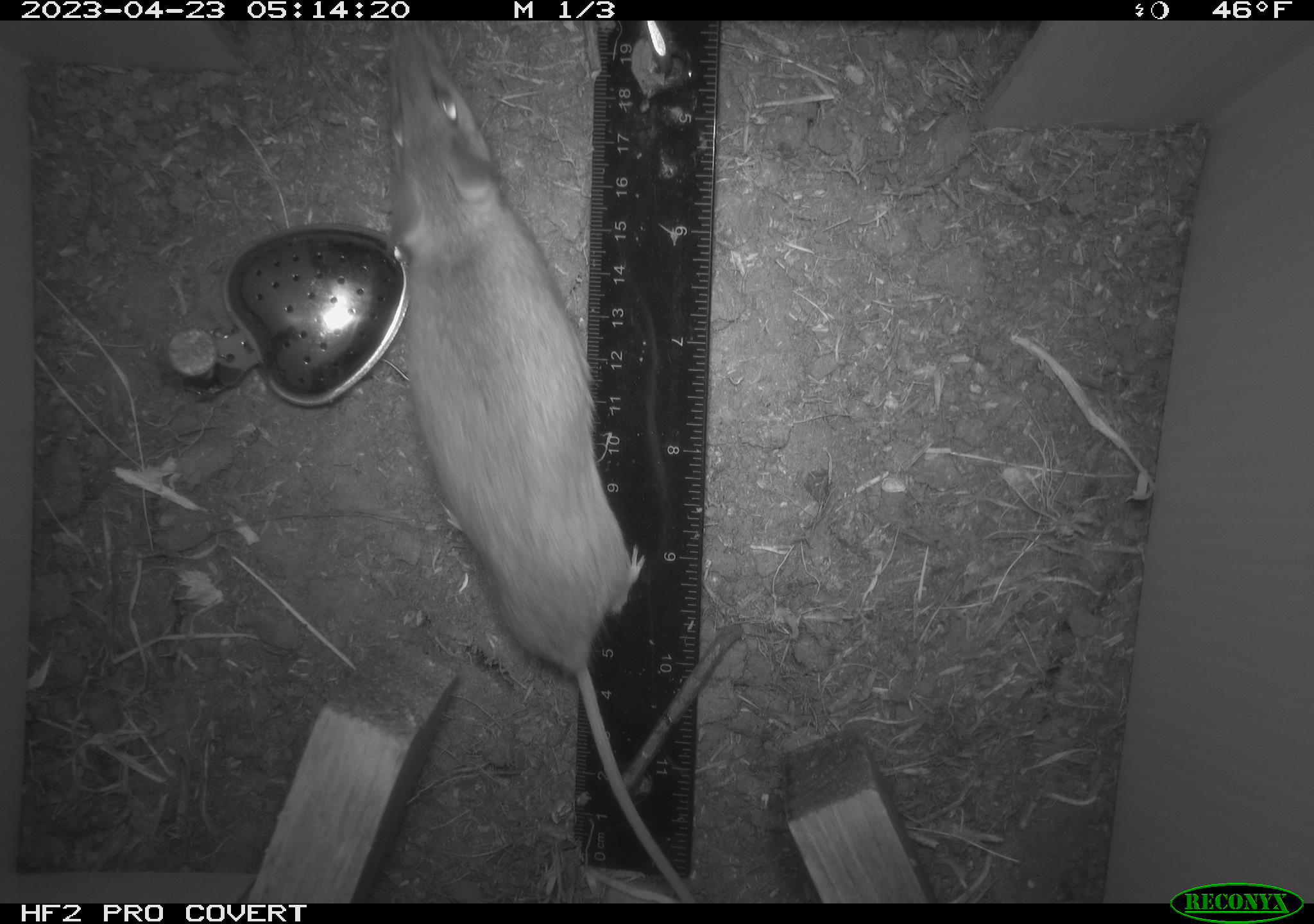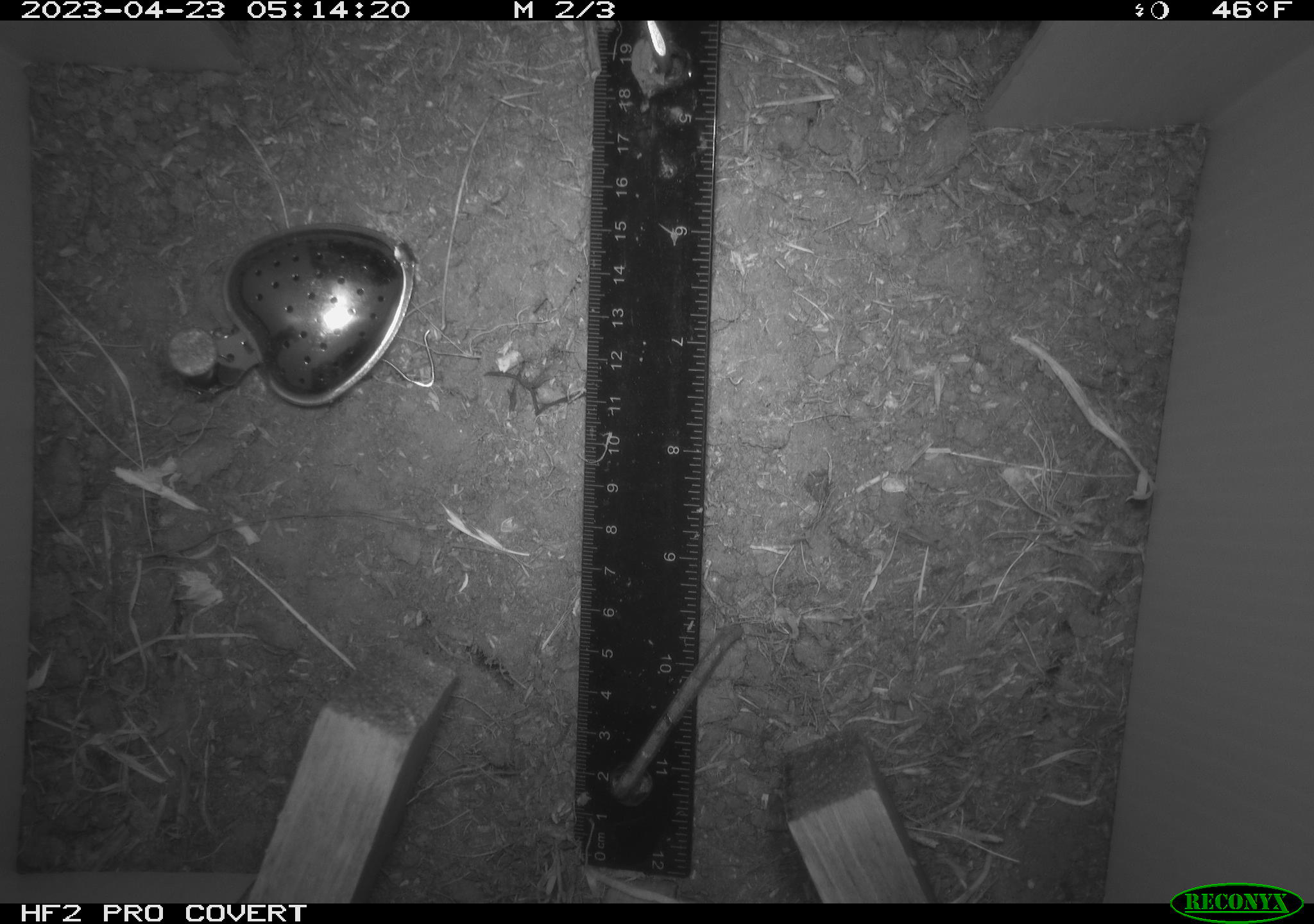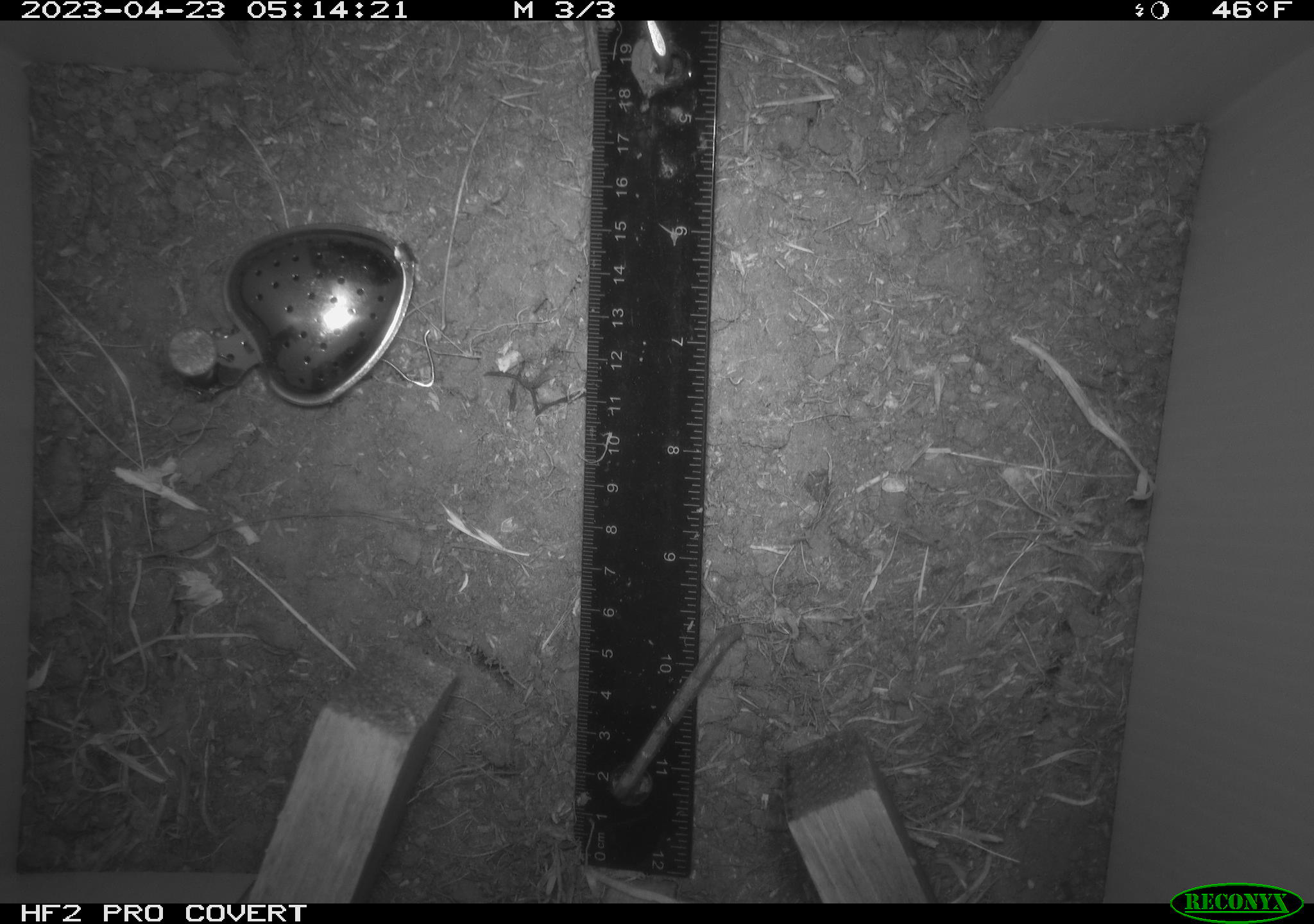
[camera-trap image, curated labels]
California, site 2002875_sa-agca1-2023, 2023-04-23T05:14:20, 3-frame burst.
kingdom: Animalia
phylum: Chordata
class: Mammalia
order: Rodentia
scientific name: Rodentia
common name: mouse species